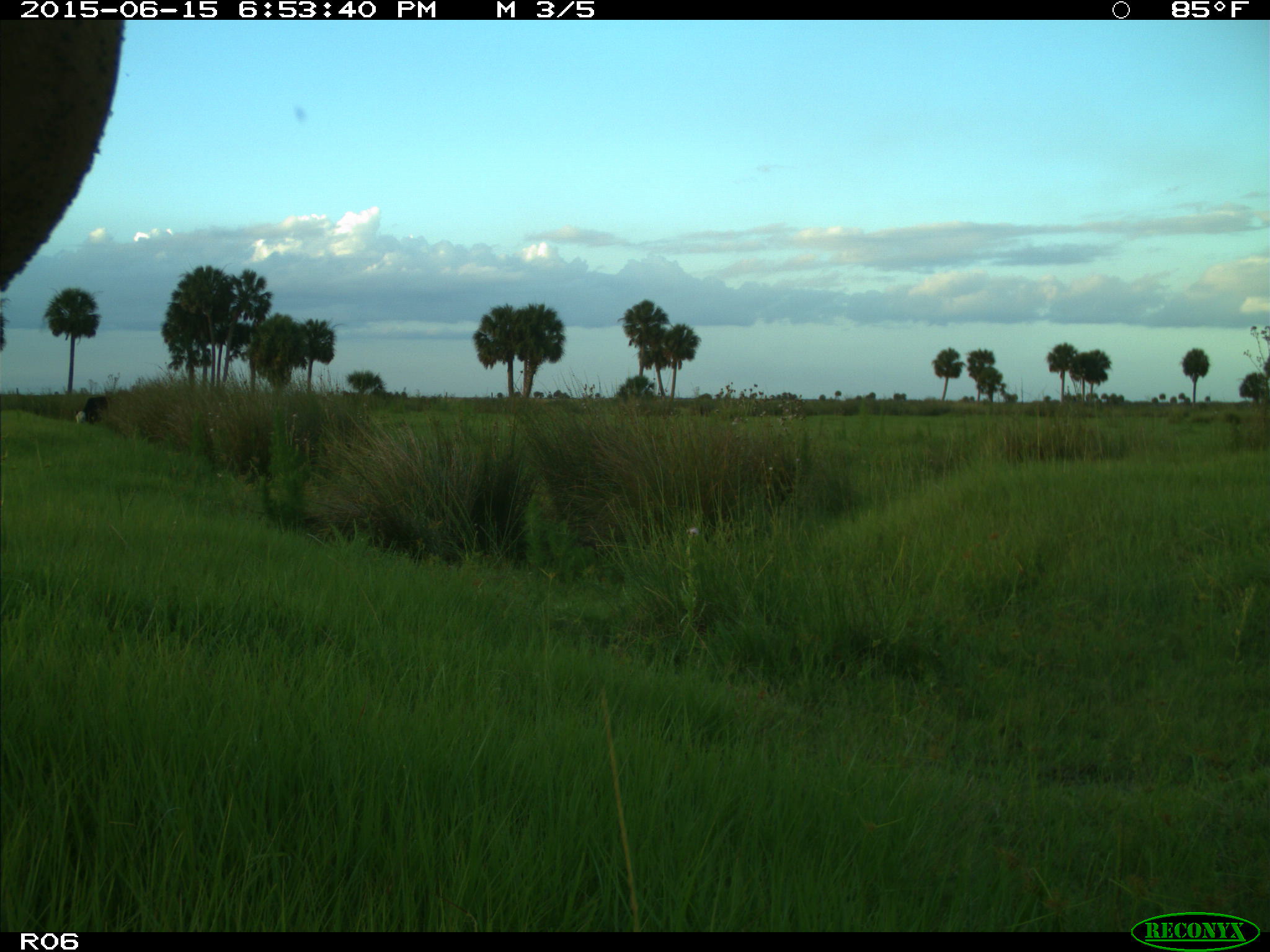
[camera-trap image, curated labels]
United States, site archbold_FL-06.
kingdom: Animalia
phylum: Chordata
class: Mammalia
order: Artiodactyla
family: Bovidae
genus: Bos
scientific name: Bos taurus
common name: domestic cow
Bos taurus (domestic cow).